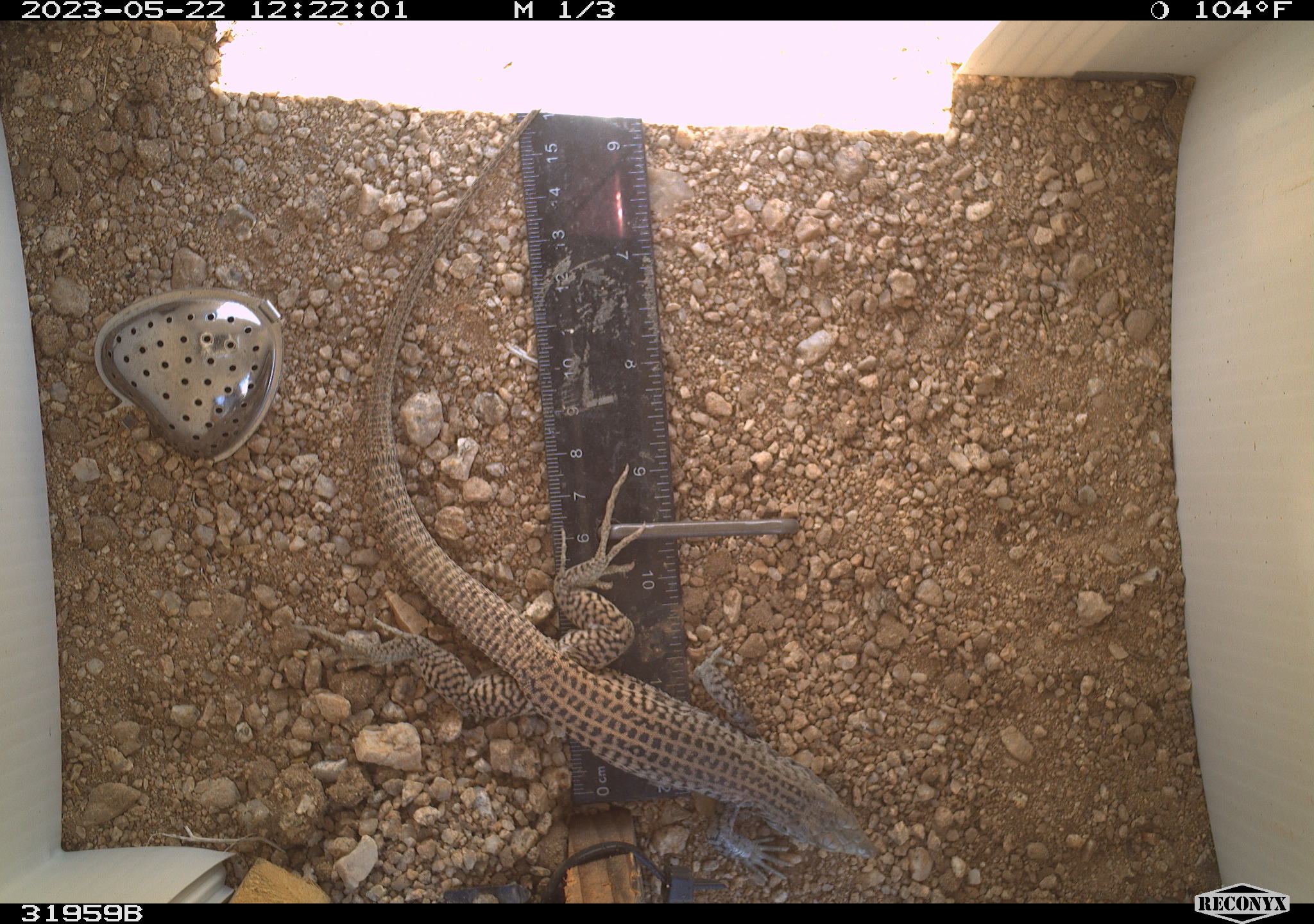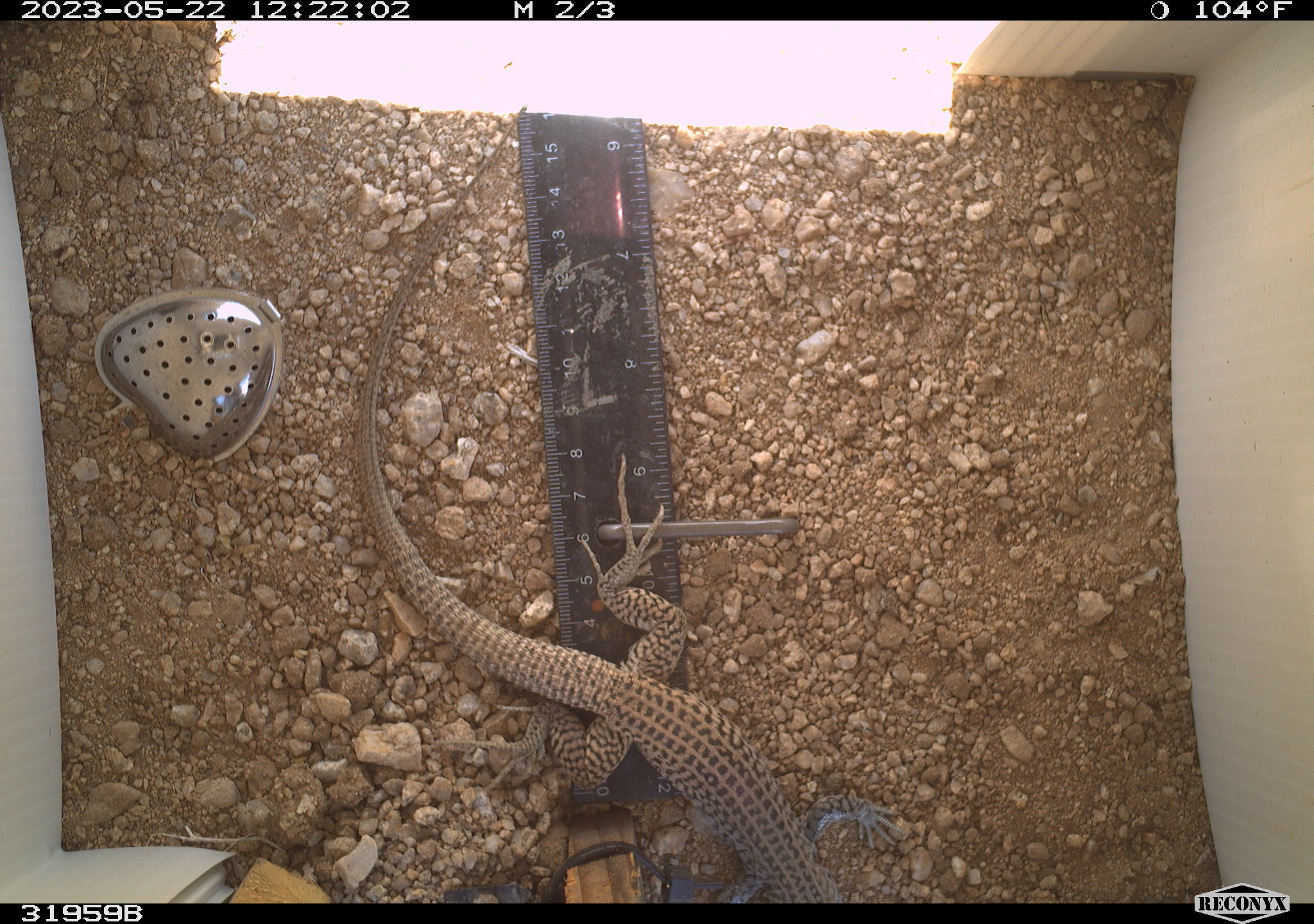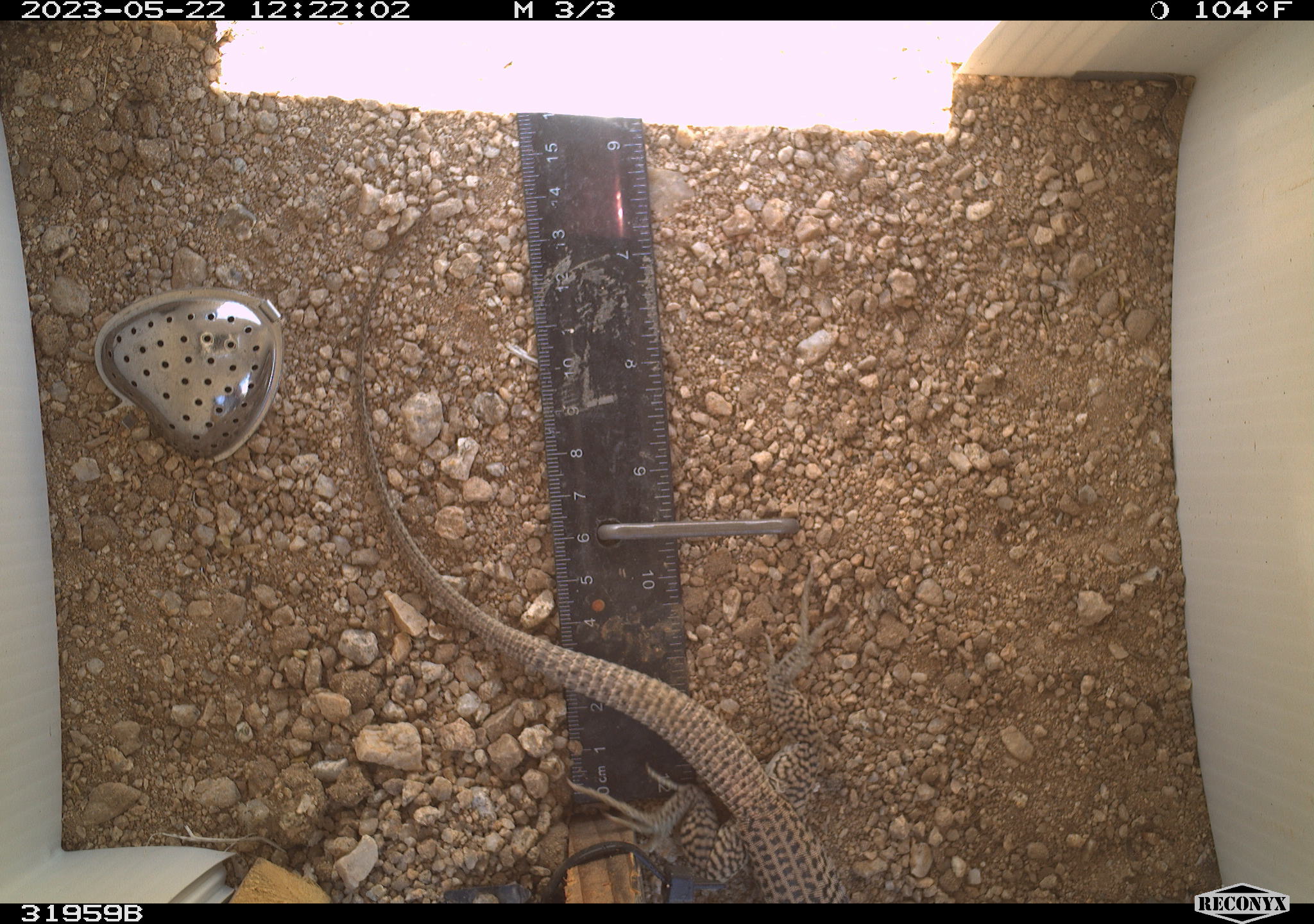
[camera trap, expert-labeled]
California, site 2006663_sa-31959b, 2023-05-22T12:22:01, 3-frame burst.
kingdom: Animalia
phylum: Chordata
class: Reptilia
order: Squamata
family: Teiidae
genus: Aspidoscelis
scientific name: Aspidoscelis tigris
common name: western whiptail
Western whiptail (Aspidoscelis tigris).